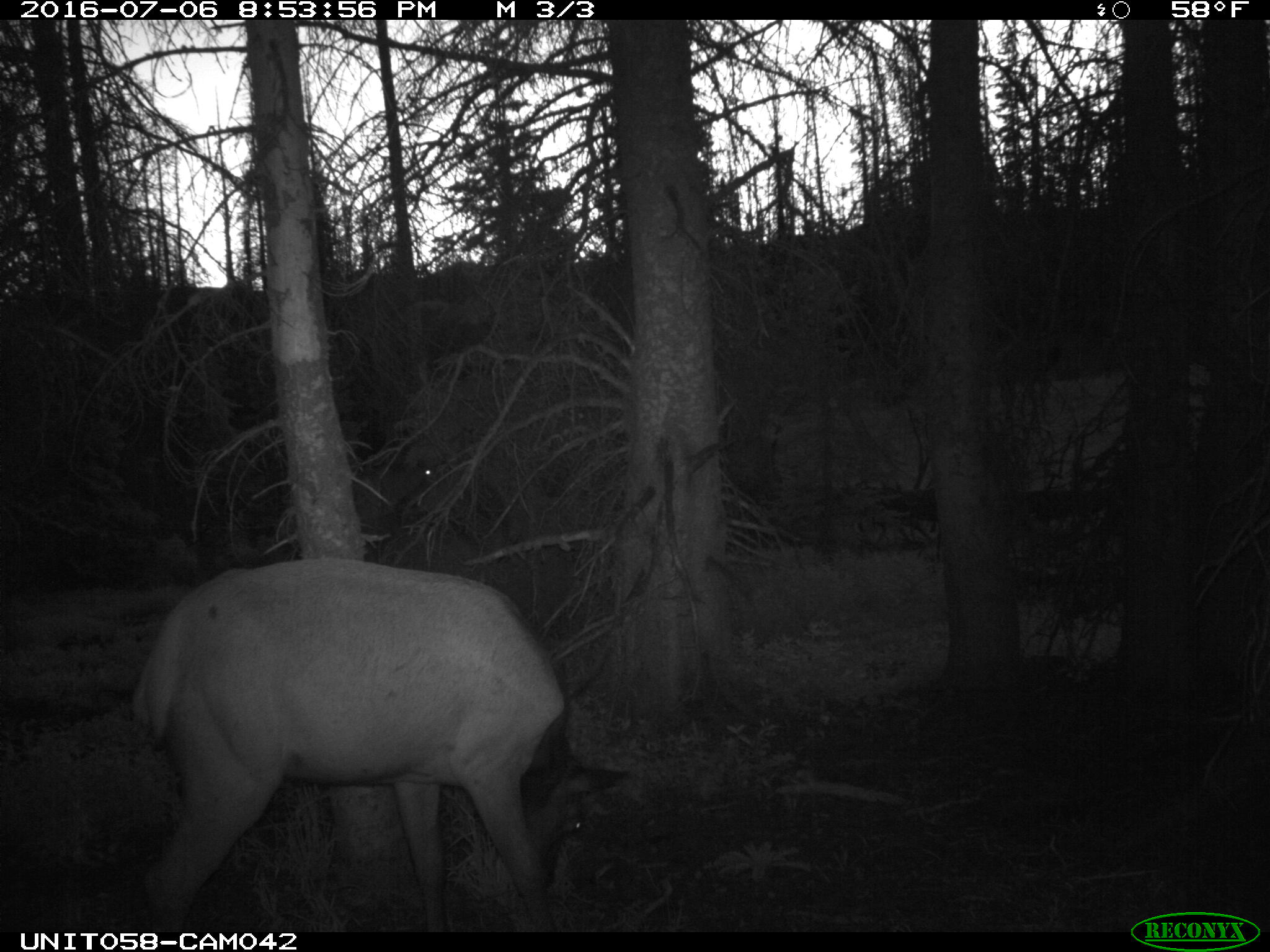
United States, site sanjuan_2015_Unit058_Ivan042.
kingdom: Animalia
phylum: Chordata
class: Mammalia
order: Artiodactyla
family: Cervidae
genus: Cervus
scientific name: Cervus elaphus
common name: red deer